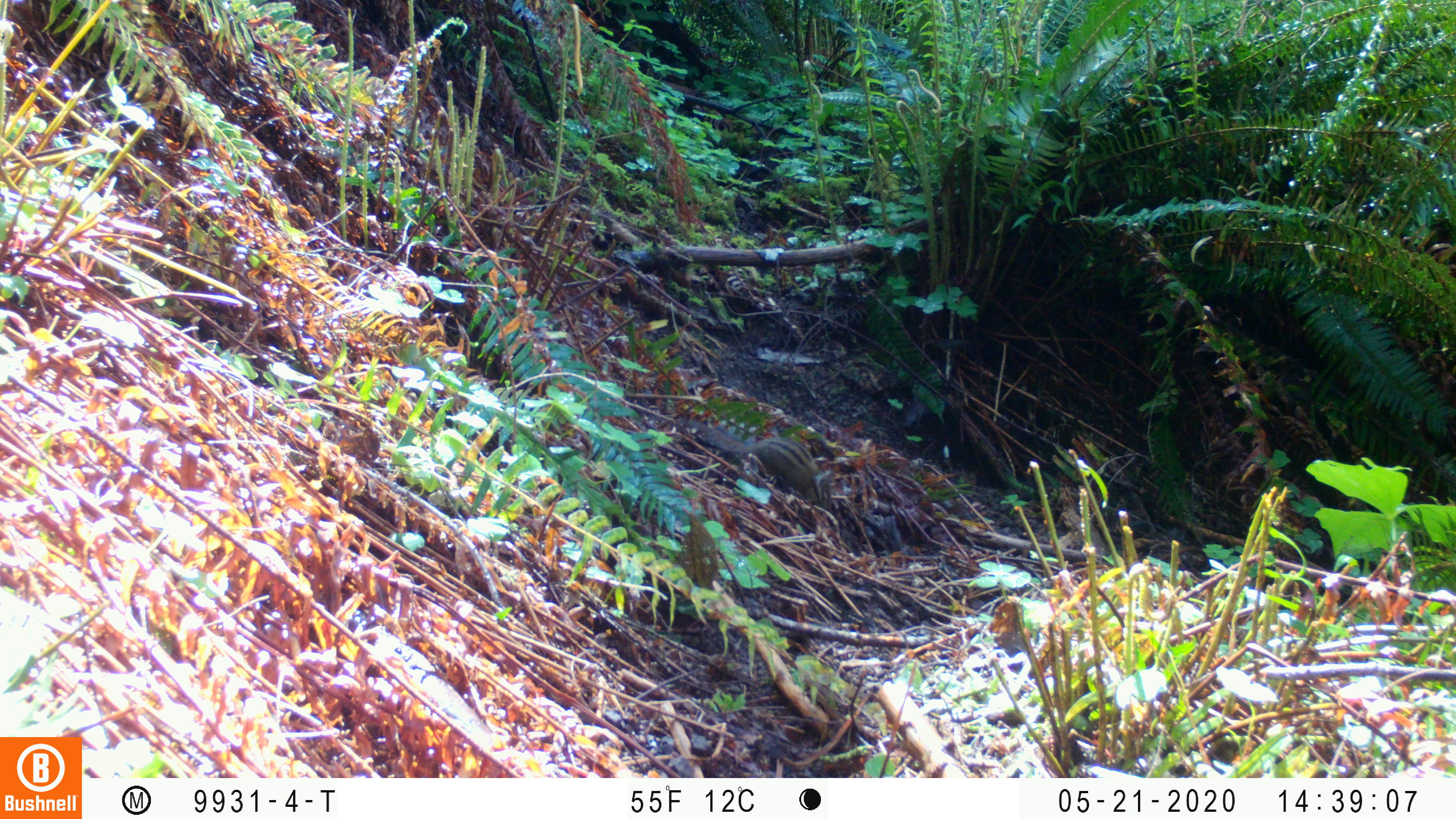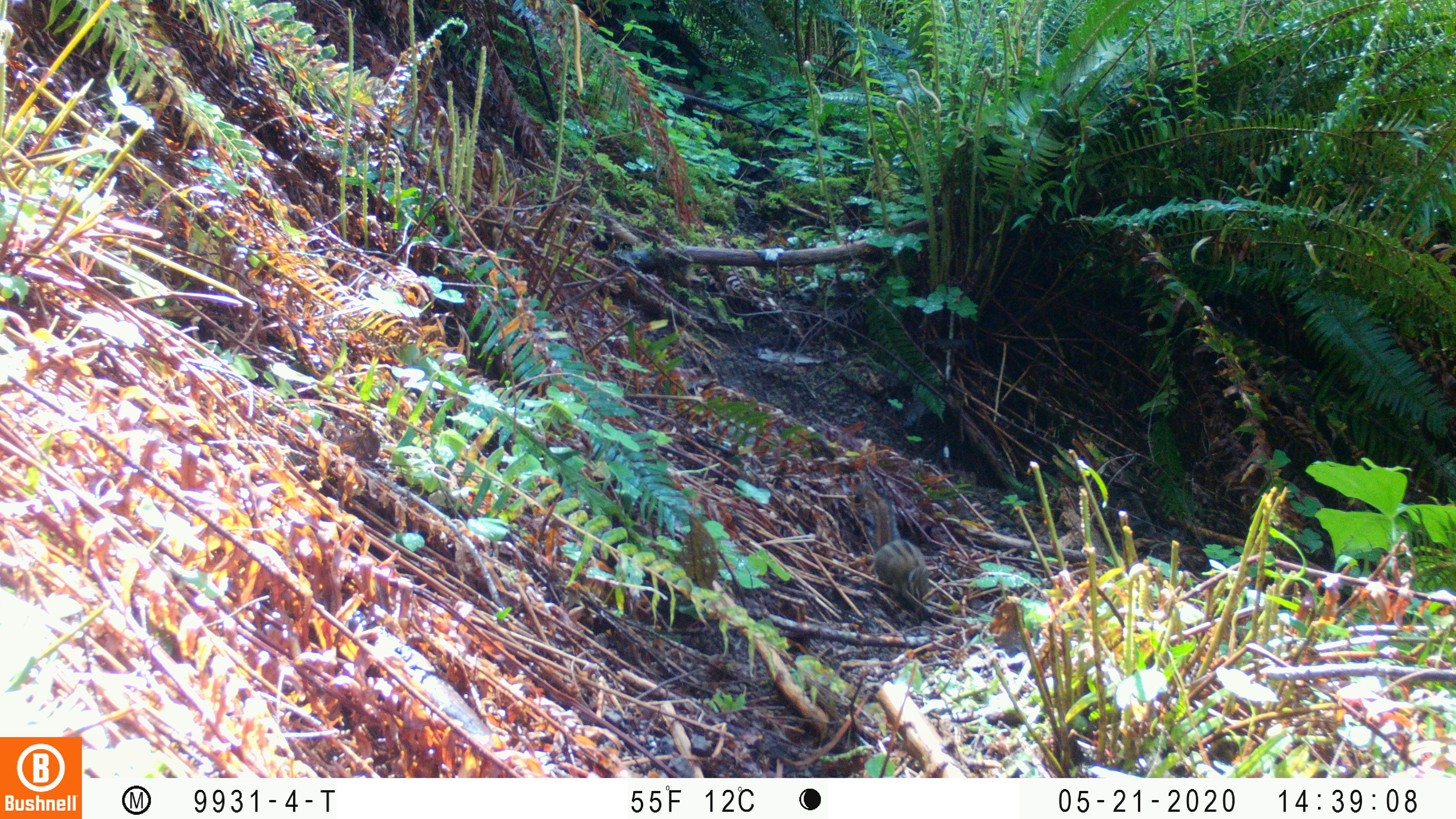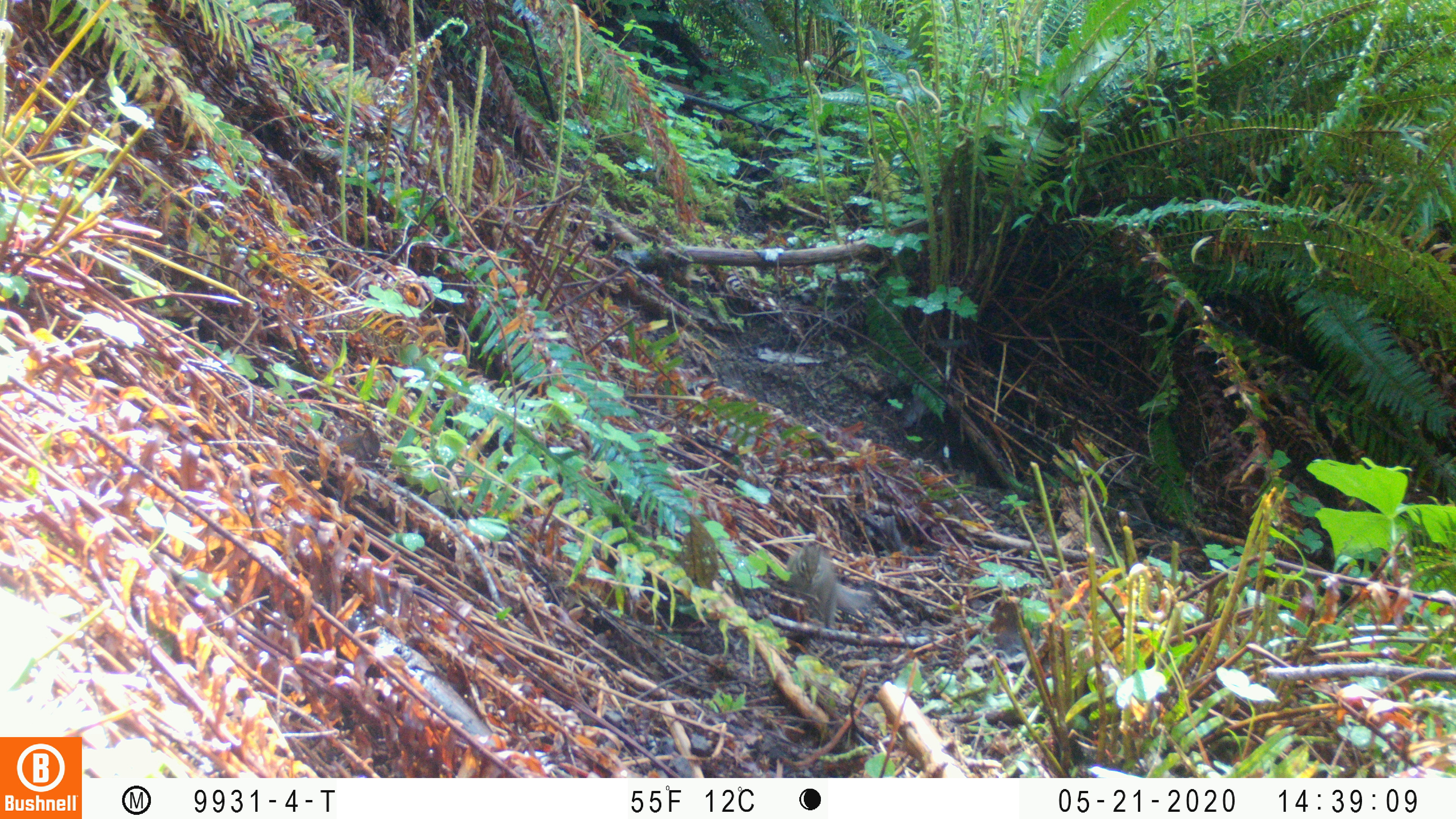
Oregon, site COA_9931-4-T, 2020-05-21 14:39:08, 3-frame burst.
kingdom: Animalia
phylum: Chordata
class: Mammalia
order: Rodentia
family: Sciuridae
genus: Neotamias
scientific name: Neotamias townsendii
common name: townsend's chipmunk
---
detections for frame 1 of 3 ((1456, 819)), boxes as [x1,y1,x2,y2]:
townsend's chipmunk: [680,409,837,514]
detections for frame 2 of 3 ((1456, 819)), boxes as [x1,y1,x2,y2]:
townsend's chipmunk: [853,481,938,618]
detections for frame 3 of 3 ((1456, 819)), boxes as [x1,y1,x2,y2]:
townsend's chipmunk: [784,539,874,632]